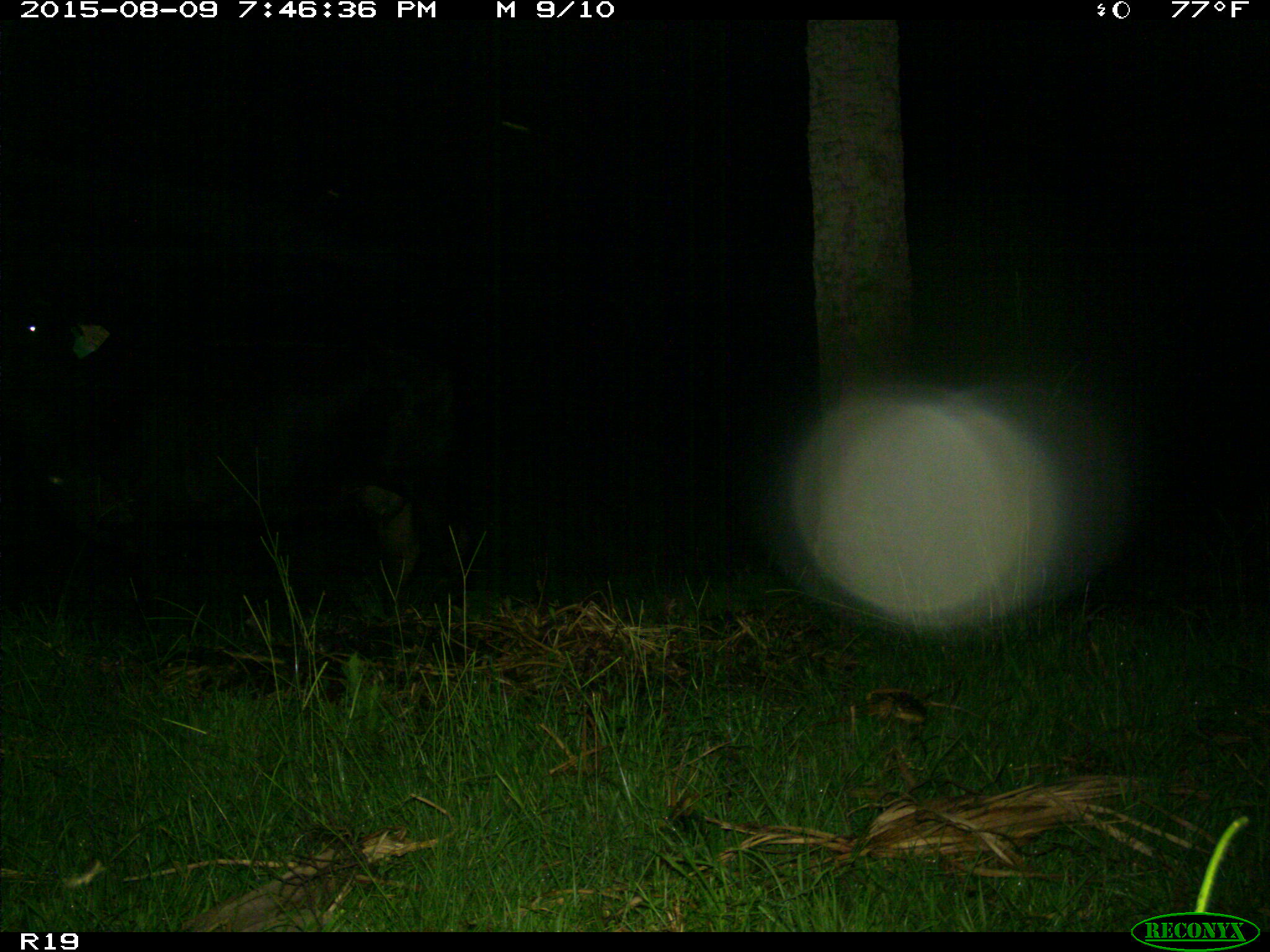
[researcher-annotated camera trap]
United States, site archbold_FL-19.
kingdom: Animalia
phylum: Chordata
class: Mammalia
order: Artiodactyla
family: Bovidae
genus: Bos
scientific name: Bos taurus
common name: domestic cow